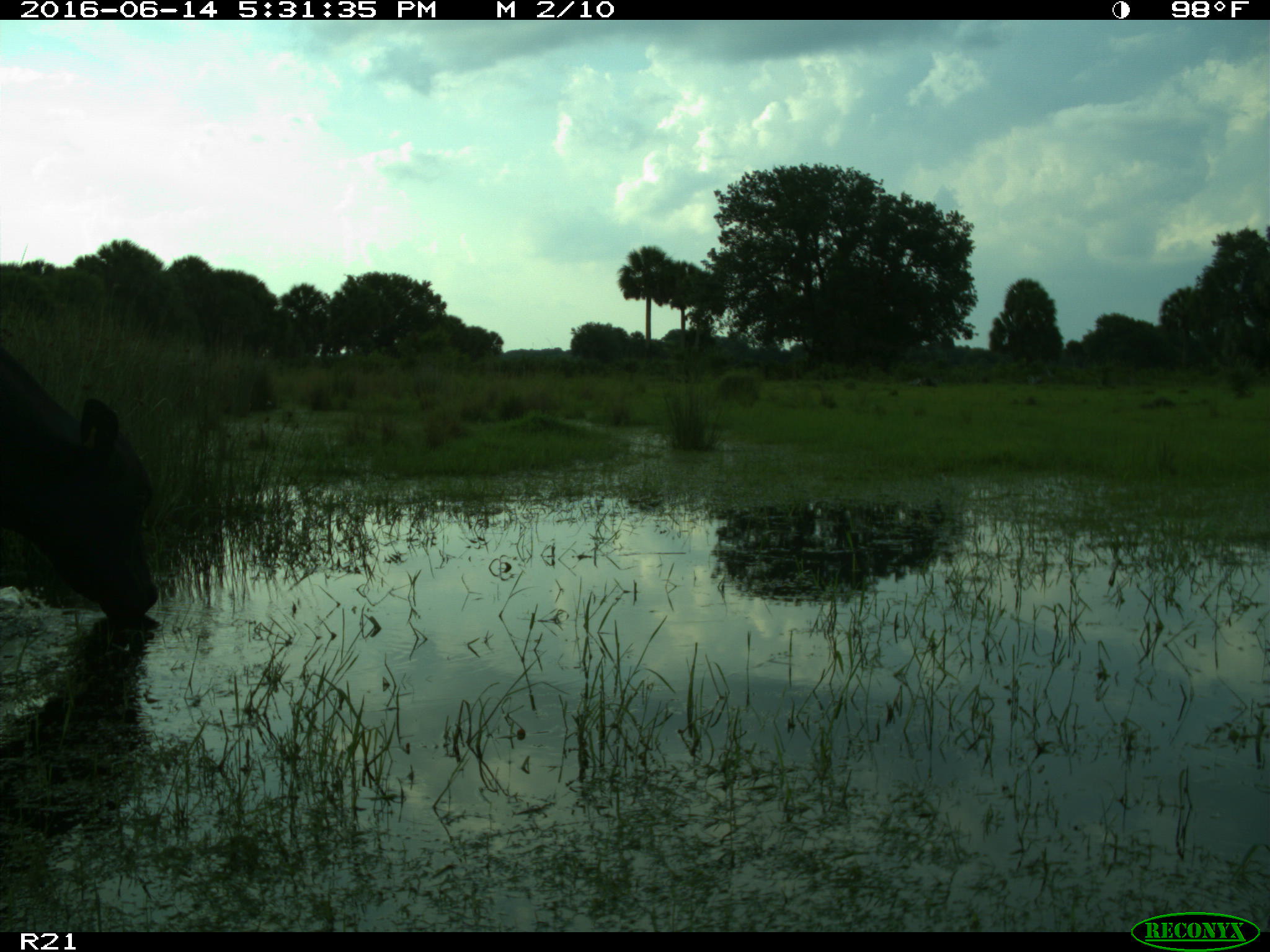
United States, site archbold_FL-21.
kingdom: Animalia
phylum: Chordata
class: Mammalia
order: Artiodactyla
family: Bovidae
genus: Bos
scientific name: Bos taurus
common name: domestic cow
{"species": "Bos taurus (domestic cow)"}